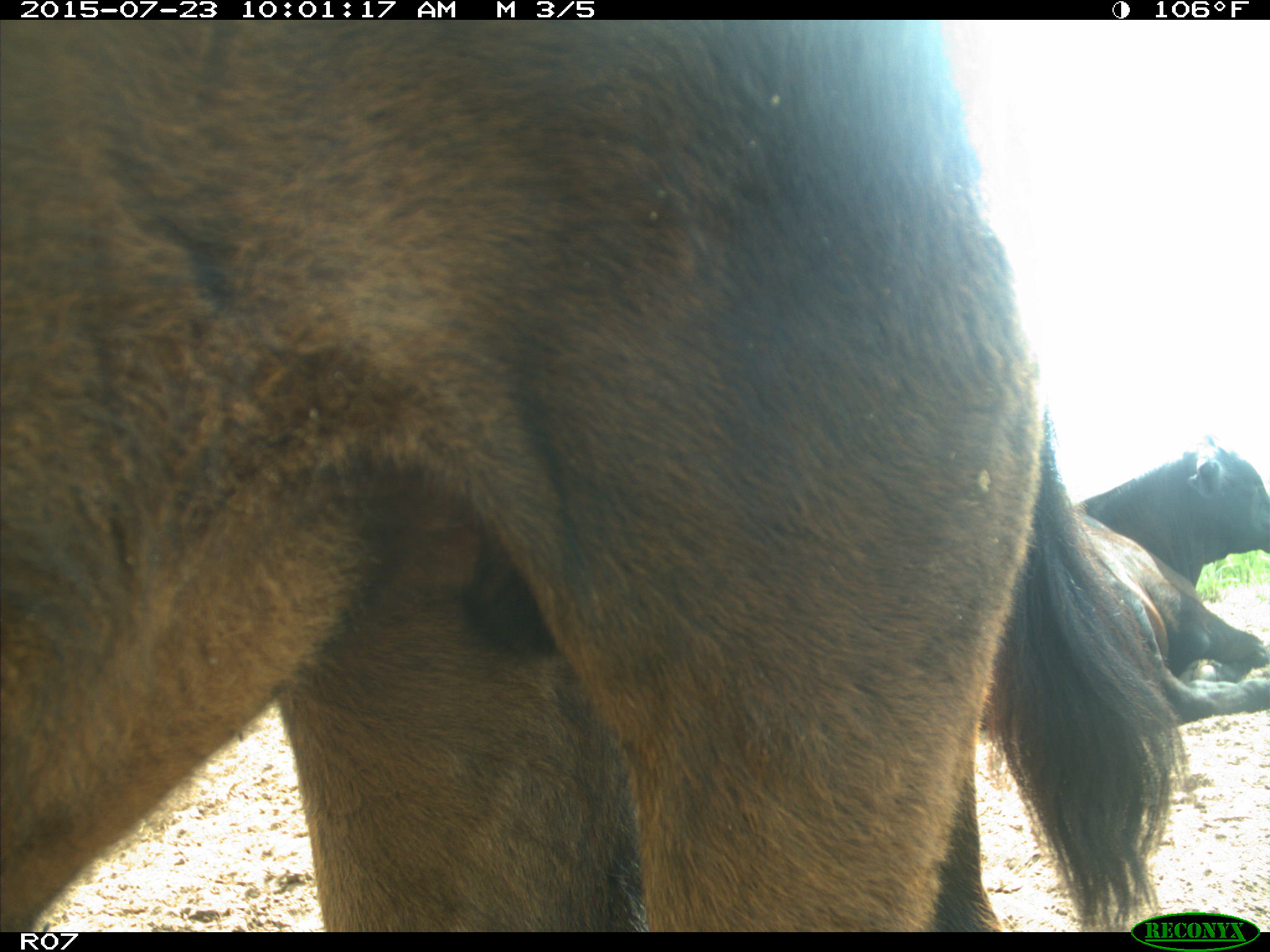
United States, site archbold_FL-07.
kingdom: Animalia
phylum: Chordata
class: Mammalia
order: Artiodactyla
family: Bovidae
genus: Bos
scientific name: Bos taurus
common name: domestic cow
Bos taurus (domestic cow).